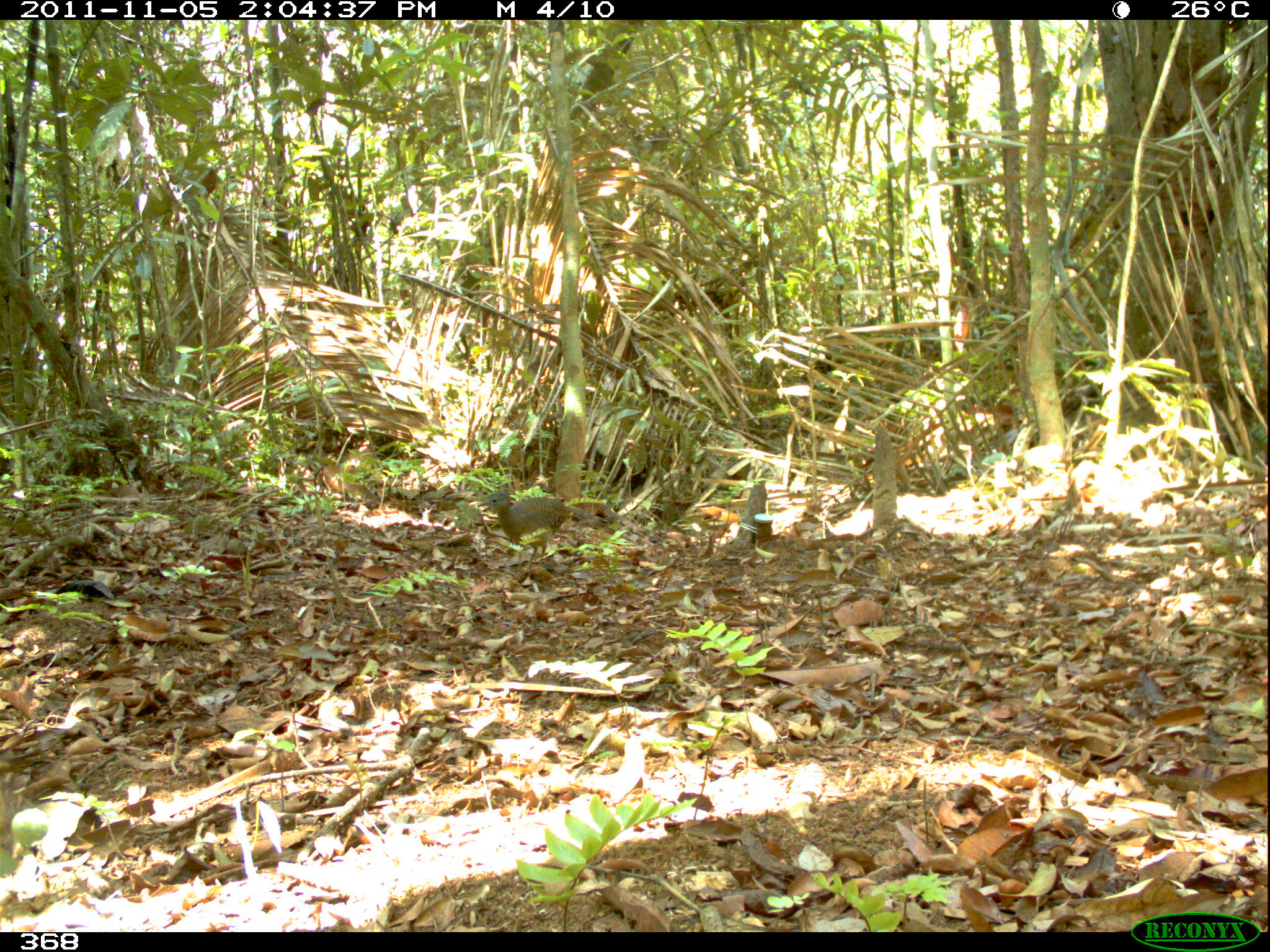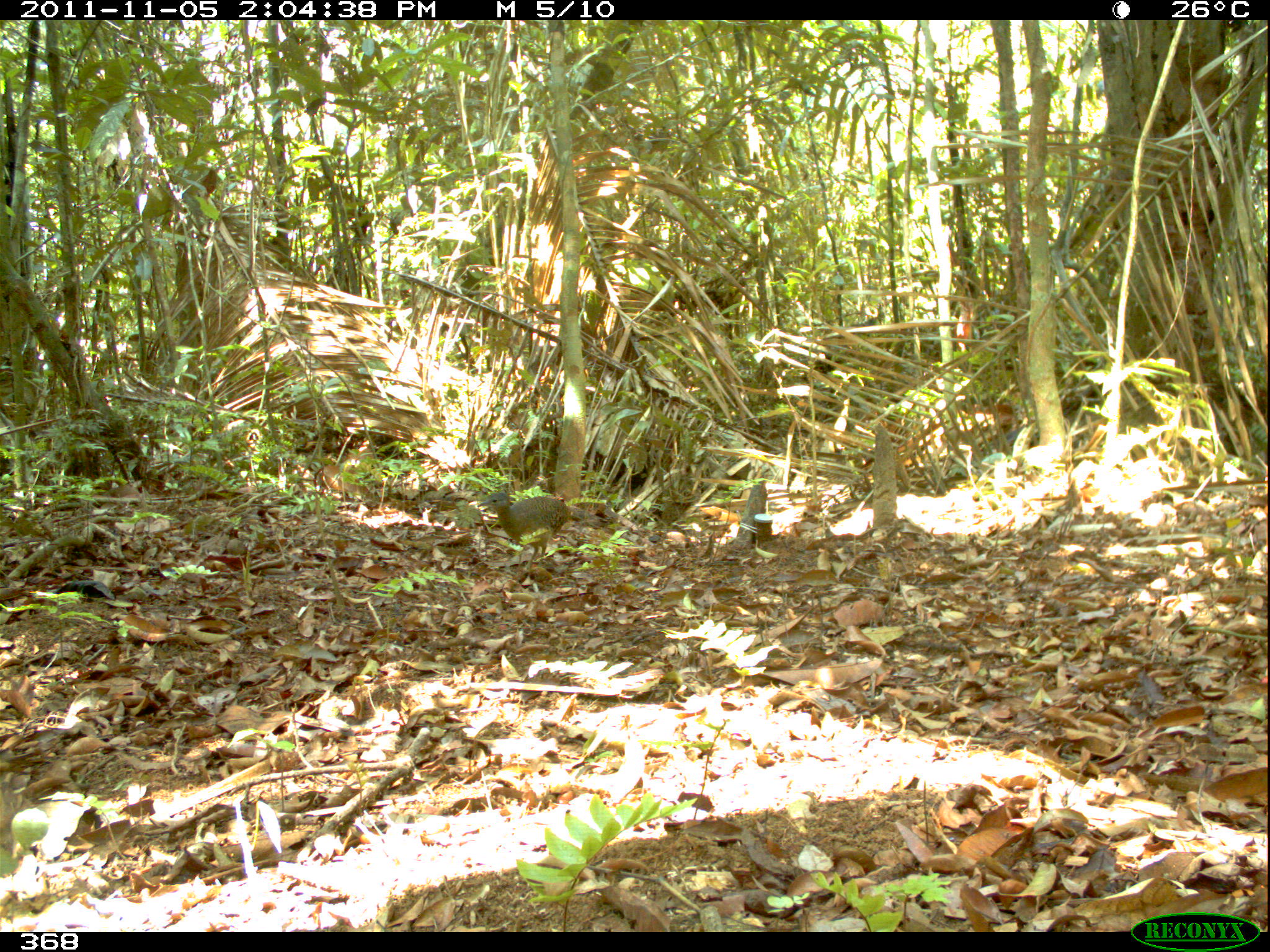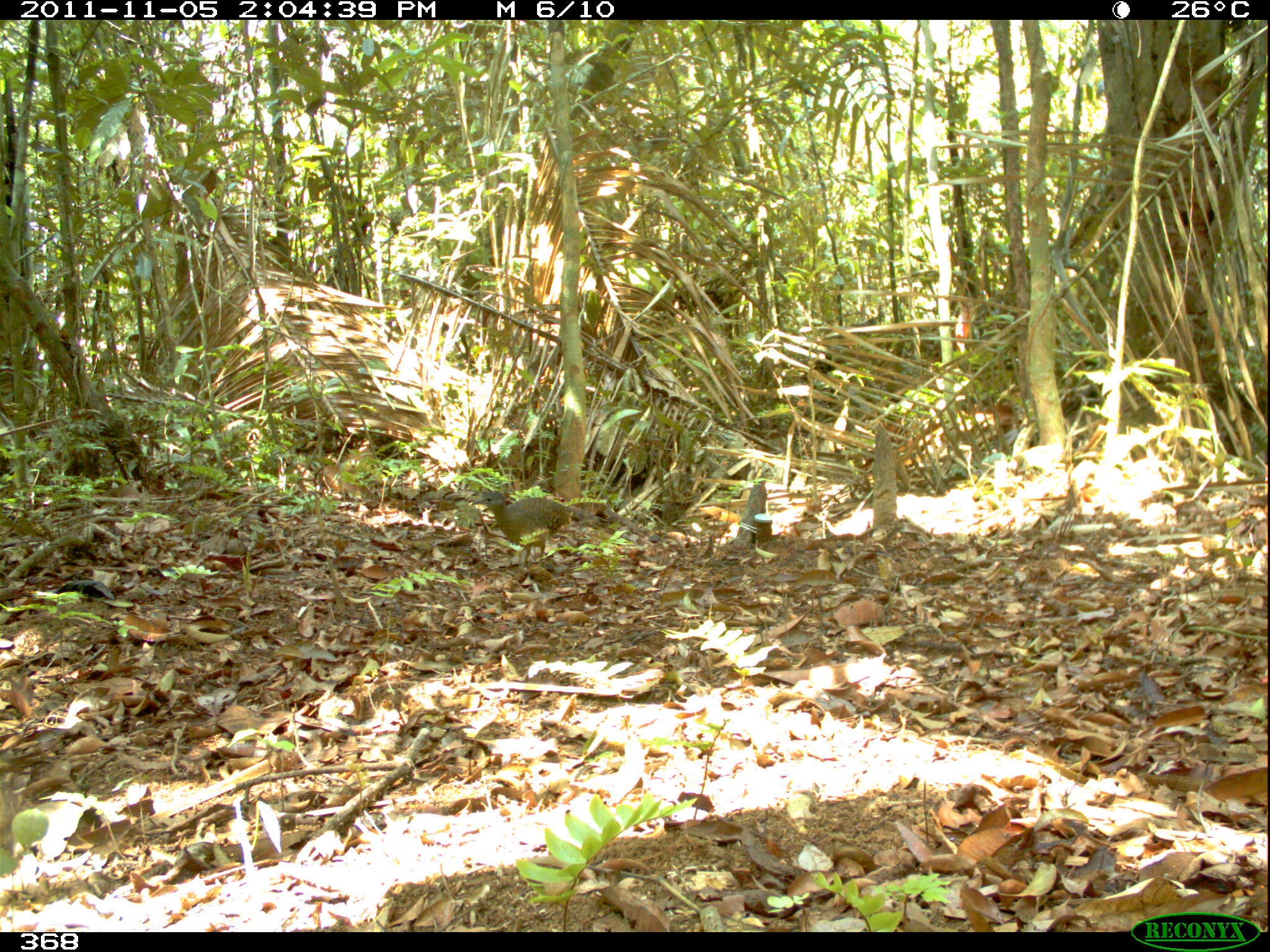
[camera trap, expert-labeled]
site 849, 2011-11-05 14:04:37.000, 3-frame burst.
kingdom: Animalia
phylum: Chordata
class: Aves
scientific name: Aves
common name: bird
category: unknown bird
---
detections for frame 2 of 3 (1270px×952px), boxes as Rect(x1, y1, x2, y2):
unknown bird: Rect(477, 491, 573, 571)